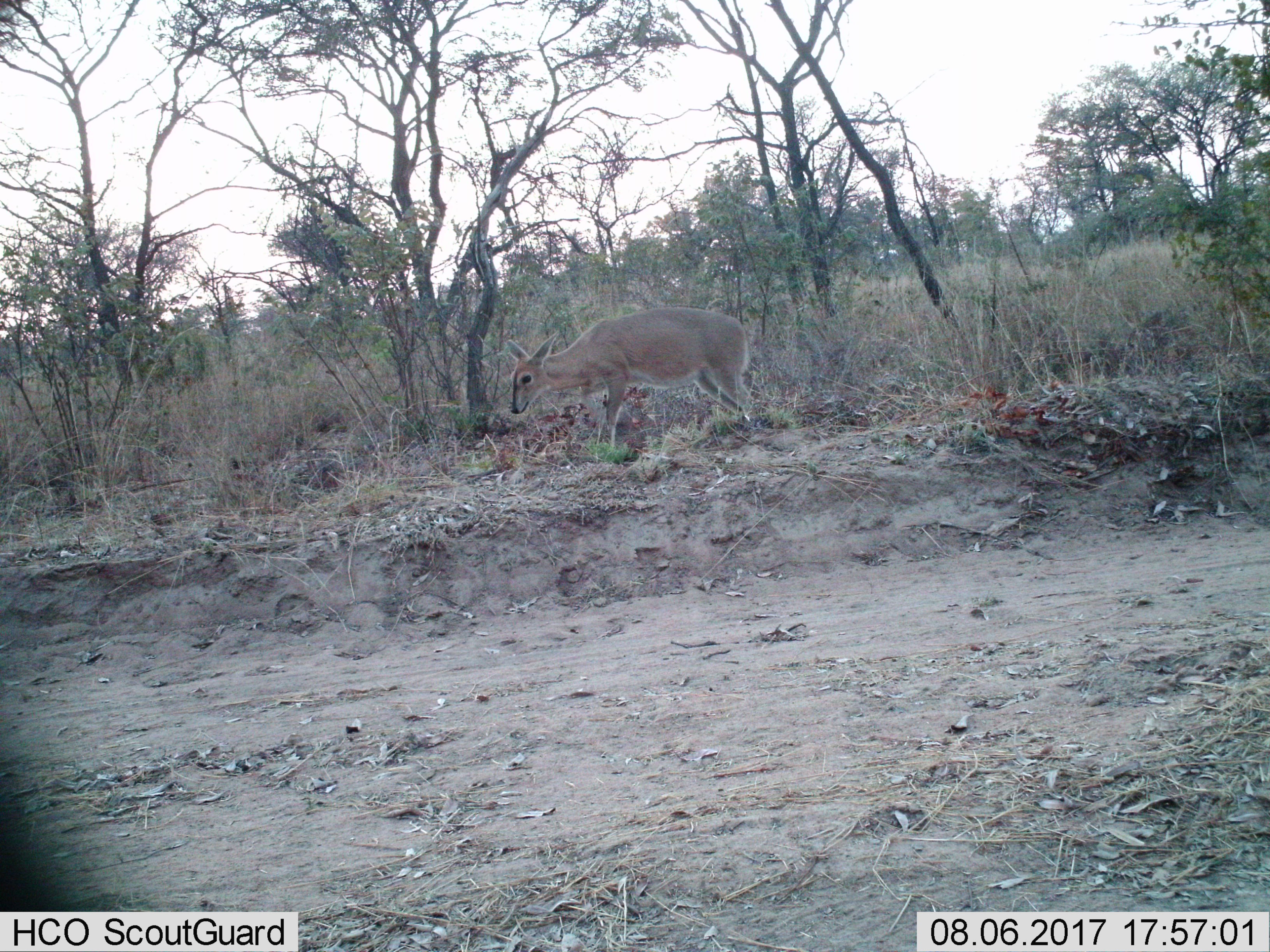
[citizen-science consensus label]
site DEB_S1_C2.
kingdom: Animalia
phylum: Chordata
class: Mammalia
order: Artiodactyla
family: Bovidae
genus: Sylvicapra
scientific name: Sylvicapra grimmia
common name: common duiker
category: duikercommongrey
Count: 1.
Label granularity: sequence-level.